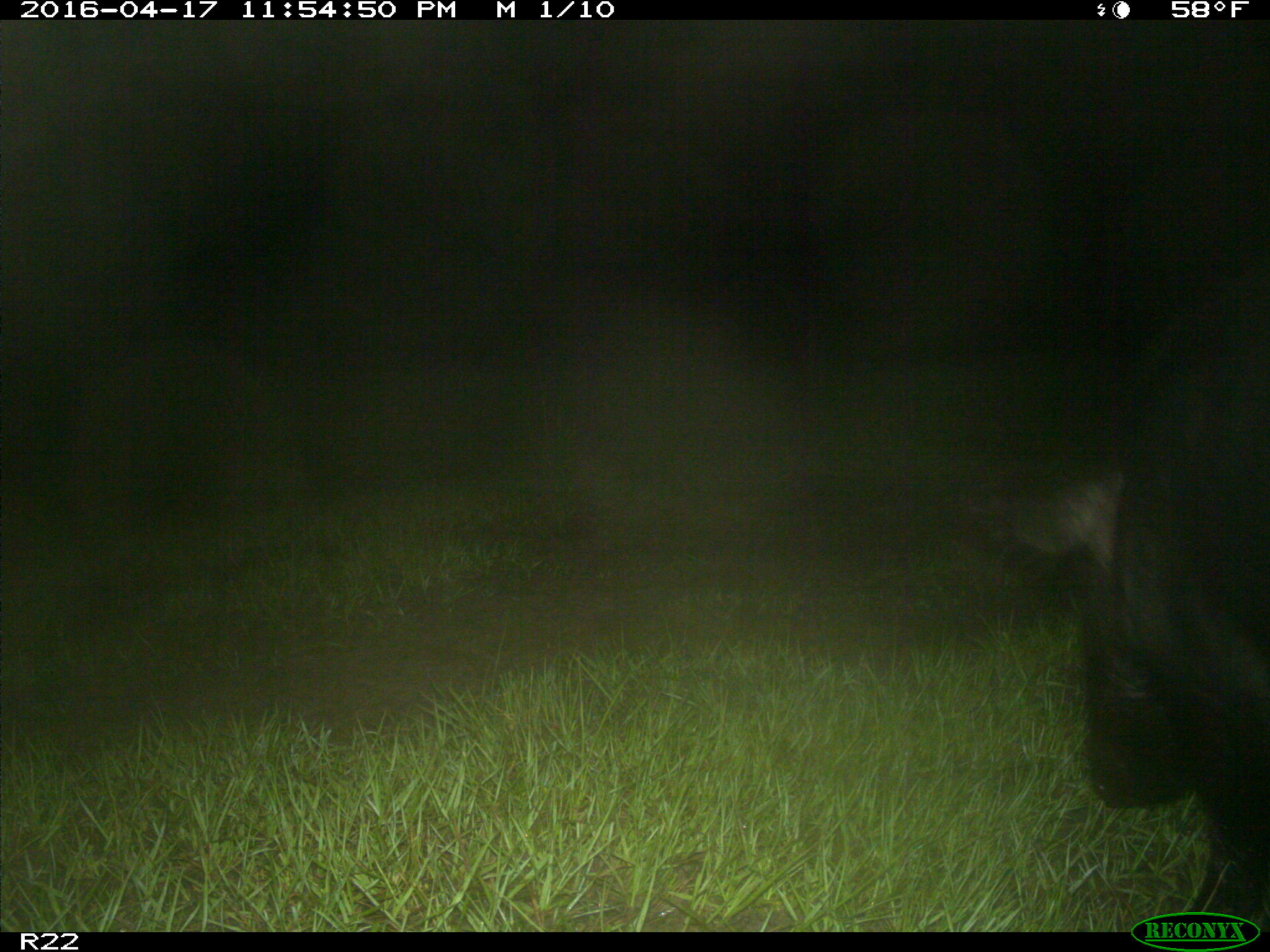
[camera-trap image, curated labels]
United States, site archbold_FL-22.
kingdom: Animalia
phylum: Chordata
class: Mammalia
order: Artiodactyla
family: Suidae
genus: Sus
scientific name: Sus scrofa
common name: wild boar